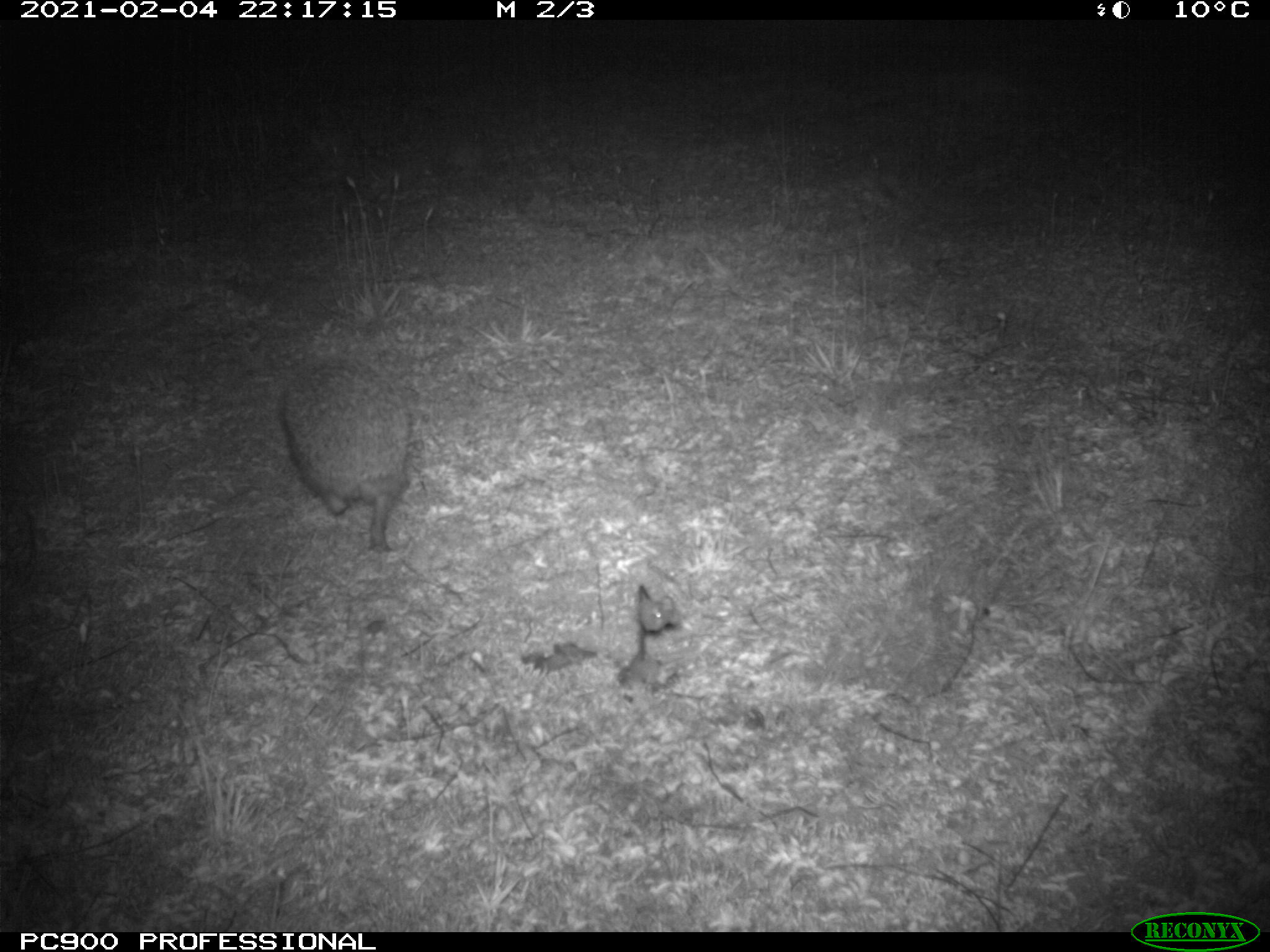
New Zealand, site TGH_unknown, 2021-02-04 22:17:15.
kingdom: Animalia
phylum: Chordata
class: Mammalia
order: Eulipotyphla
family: Erinaceidae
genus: Erinaceus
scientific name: Erinaceus europaeus europaeus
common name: european hedgehog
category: hedgehog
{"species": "hedgehog (european hedgehog) (Erinaceus europaeus europaeus)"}